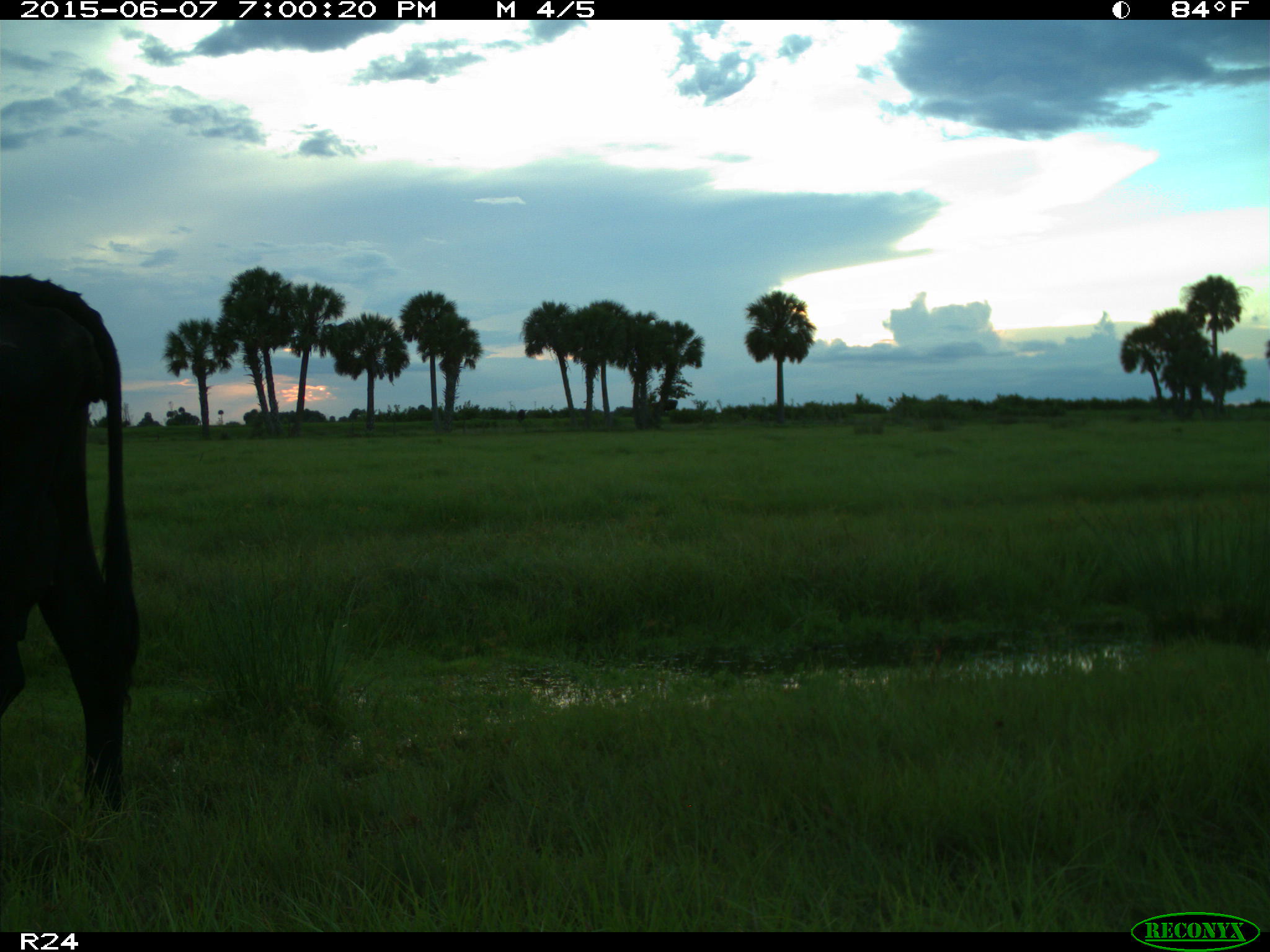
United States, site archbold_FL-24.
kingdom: Animalia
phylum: Chordata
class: Mammalia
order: Artiodactyla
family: Bovidae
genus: Bos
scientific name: Bos taurus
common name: domestic cow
Bos taurus (domestic cow).